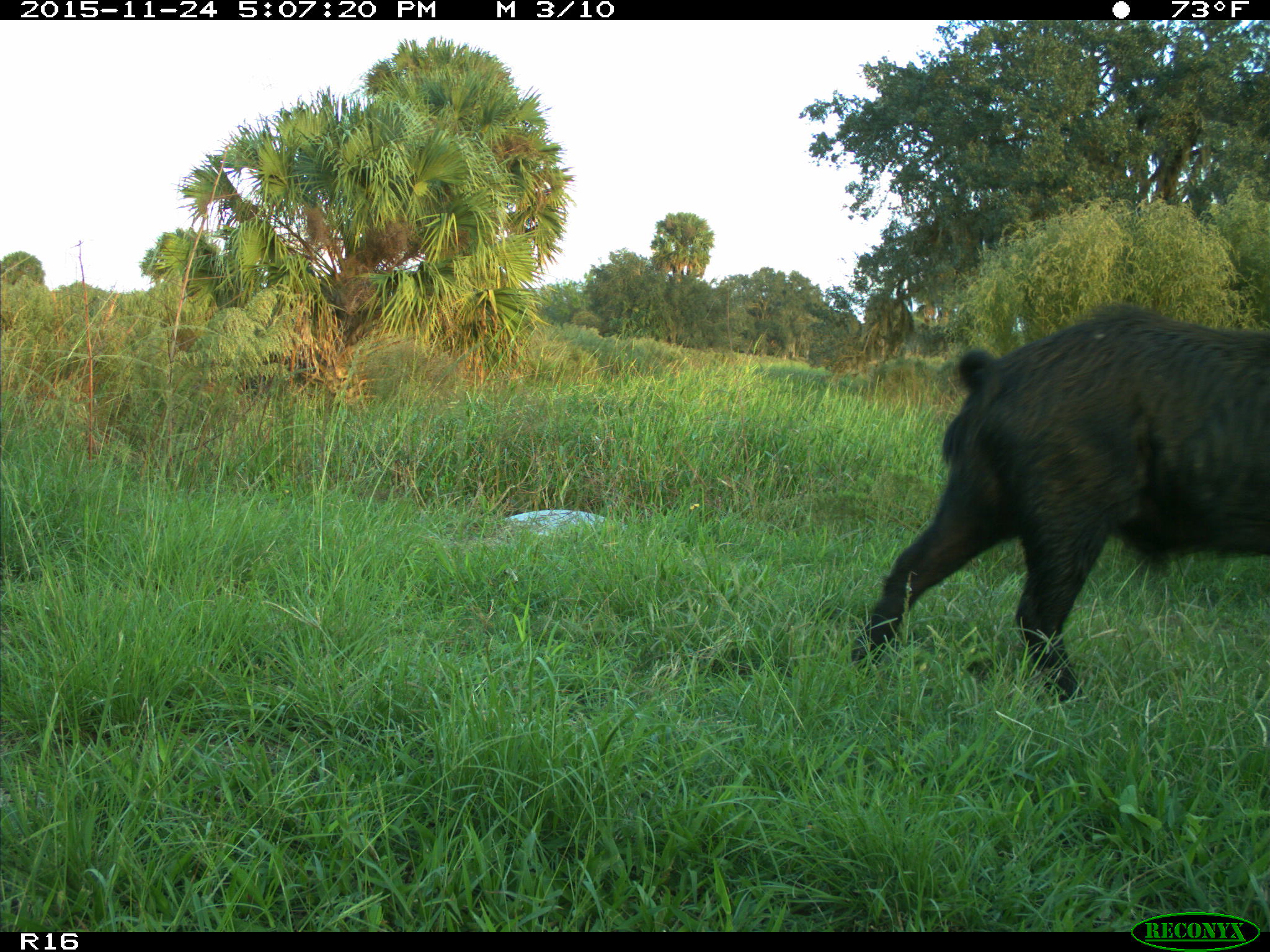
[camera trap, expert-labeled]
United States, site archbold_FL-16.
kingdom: Animalia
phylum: Chordata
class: Mammalia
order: Artiodactyla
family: Suidae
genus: Sus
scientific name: Sus scrofa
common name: wild boar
Sus scrofa (wild boar).